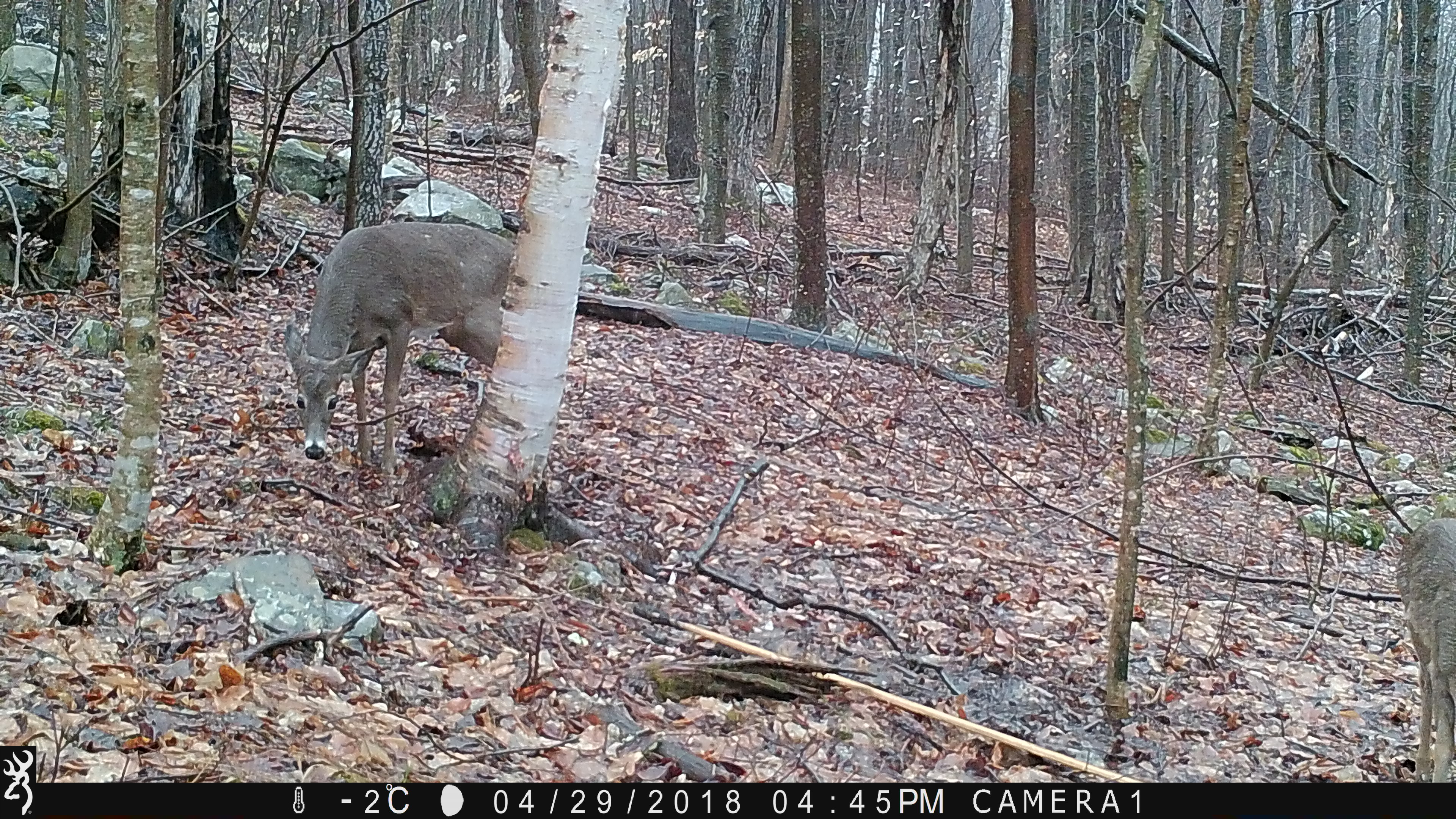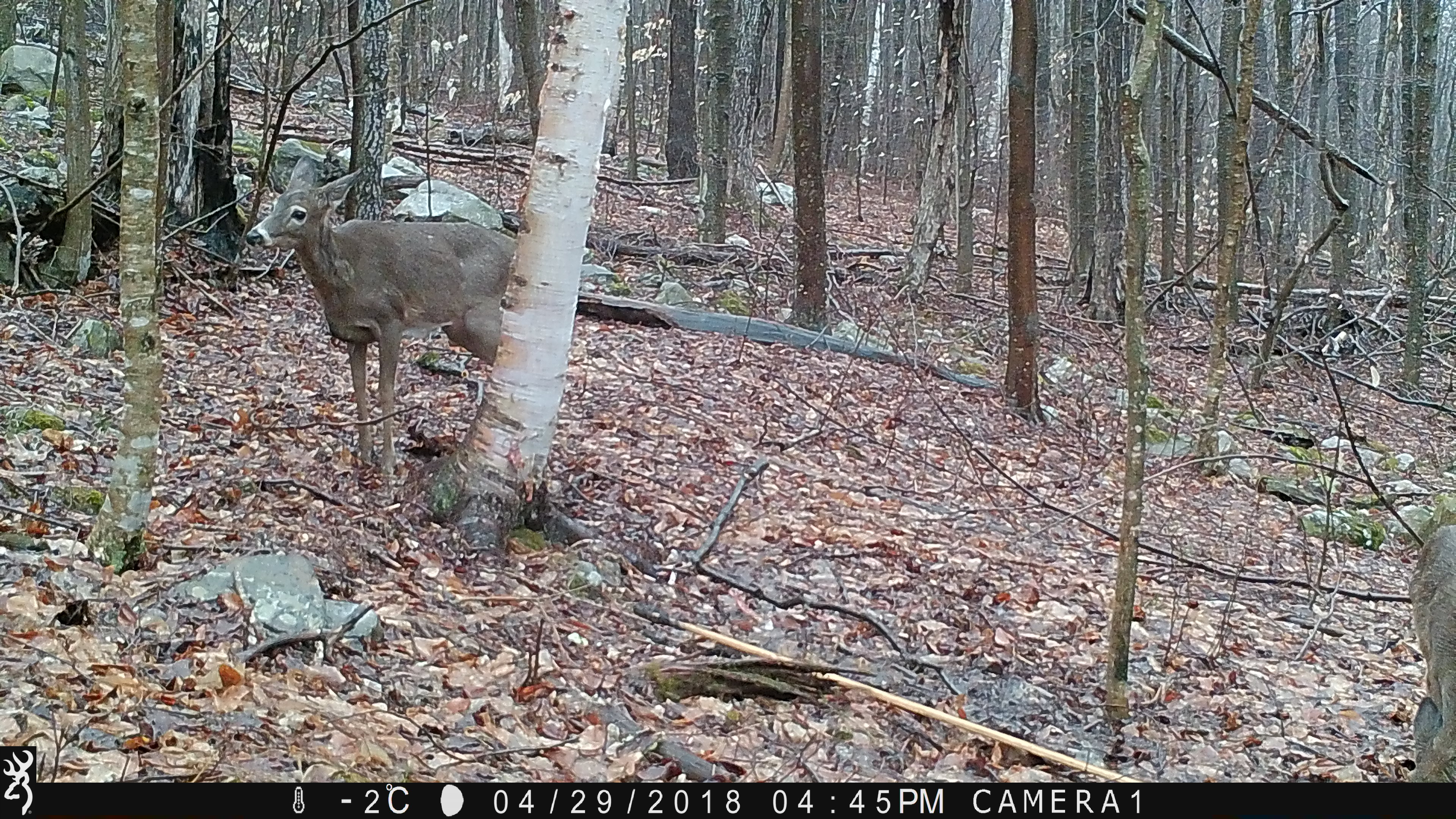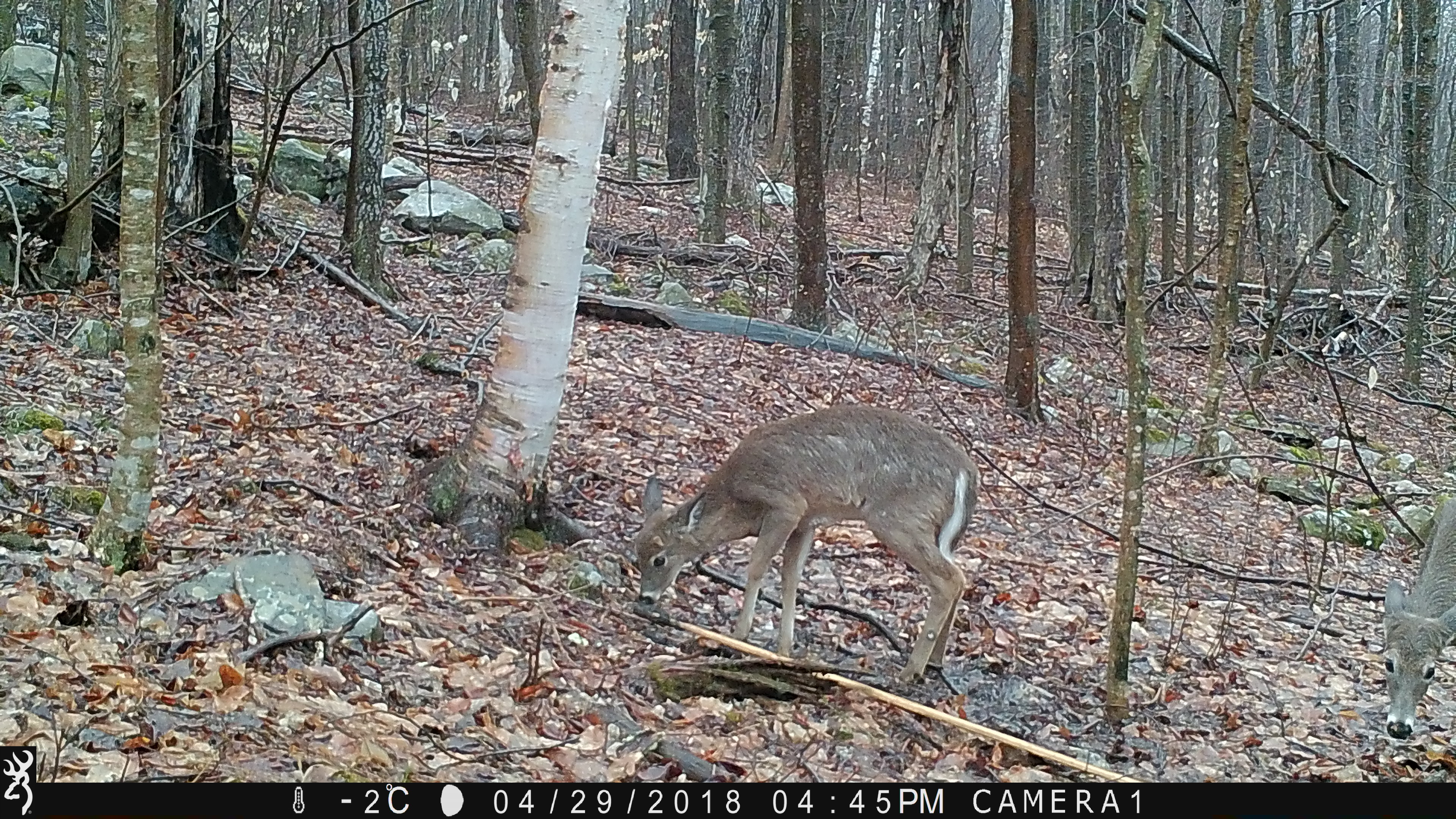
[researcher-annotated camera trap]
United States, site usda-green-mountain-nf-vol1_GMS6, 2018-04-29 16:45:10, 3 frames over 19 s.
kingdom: Animalia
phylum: Chordata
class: Mammalia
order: Artiodactyla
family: Cervidae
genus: Odocoileus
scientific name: Odocoileus virginianus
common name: white-tailed deer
White-tailed deer (Odocoileus virginianus).